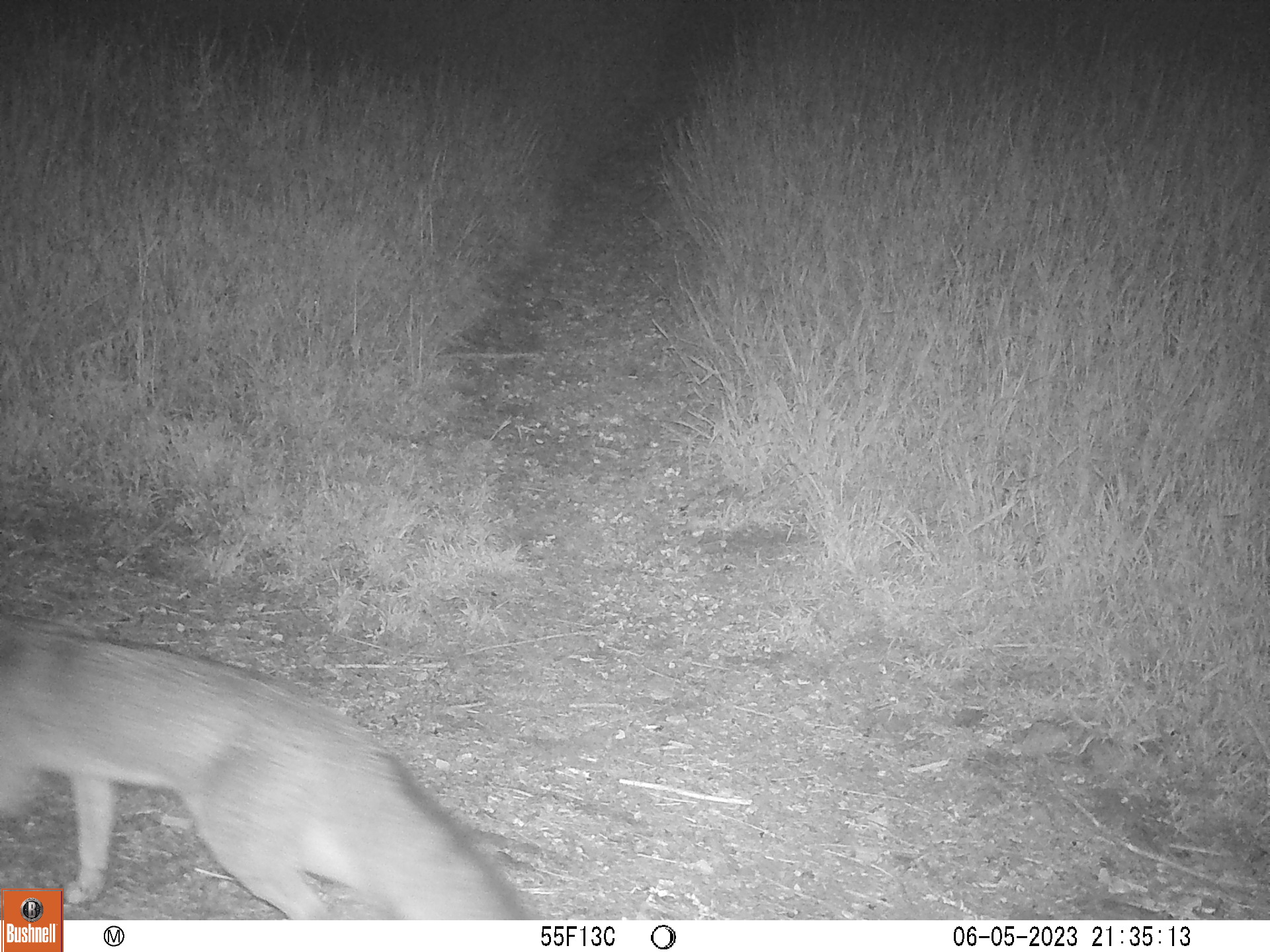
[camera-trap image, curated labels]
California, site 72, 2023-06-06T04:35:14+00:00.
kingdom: Animalia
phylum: Chordata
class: Mammalia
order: Carnivora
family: Canidae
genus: Urocyon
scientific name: Urocyon cinereoargenteus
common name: gray fox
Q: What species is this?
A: Gray fox (Urocyon cinereoargenteus).